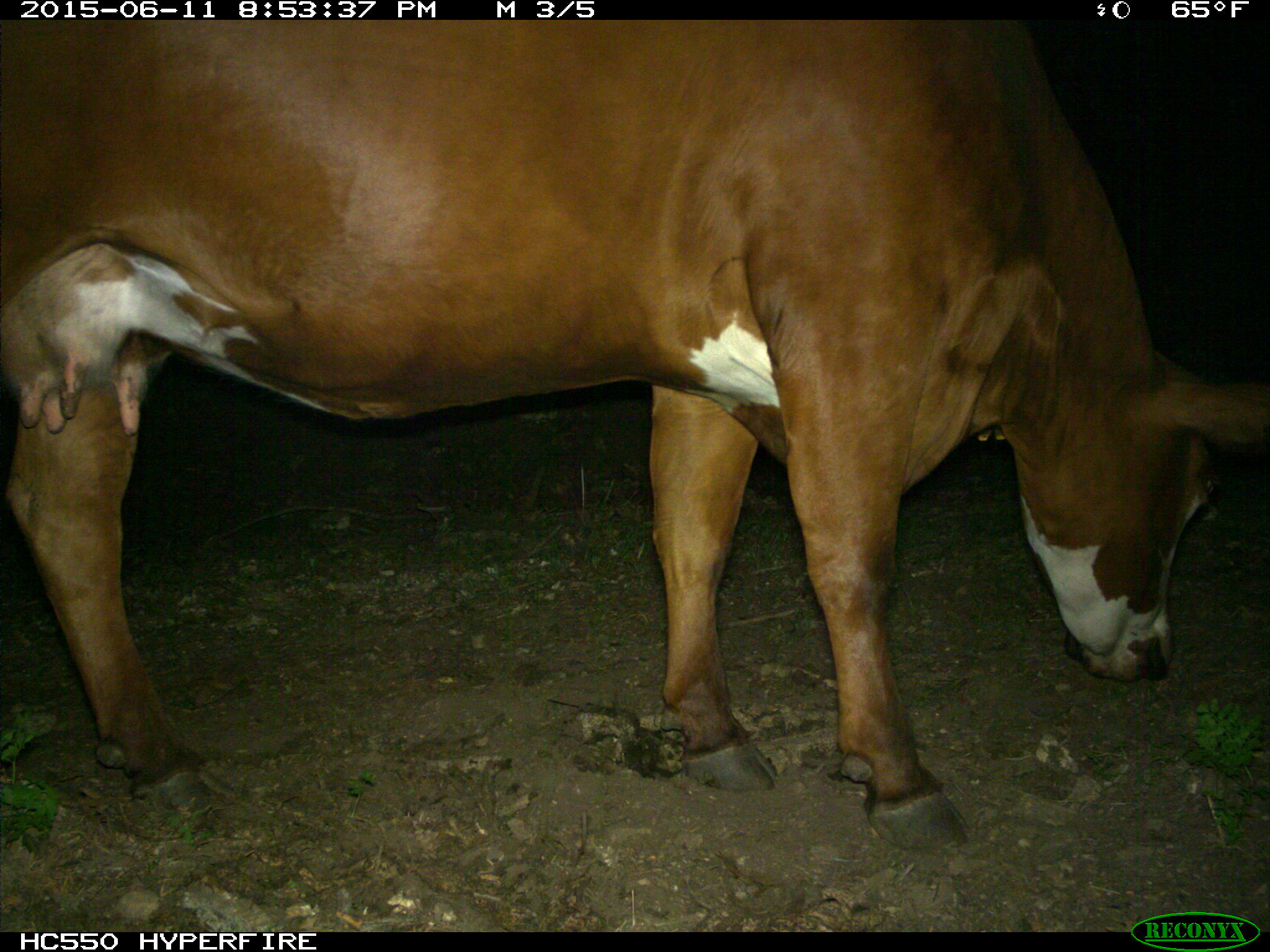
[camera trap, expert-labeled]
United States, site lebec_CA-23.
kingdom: Animalia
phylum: Chordata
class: Mammalia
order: Artiodactyla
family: Bovidae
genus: Bos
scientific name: Bos taurus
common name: domestic cow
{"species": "Bos taurus (domestic cow)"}